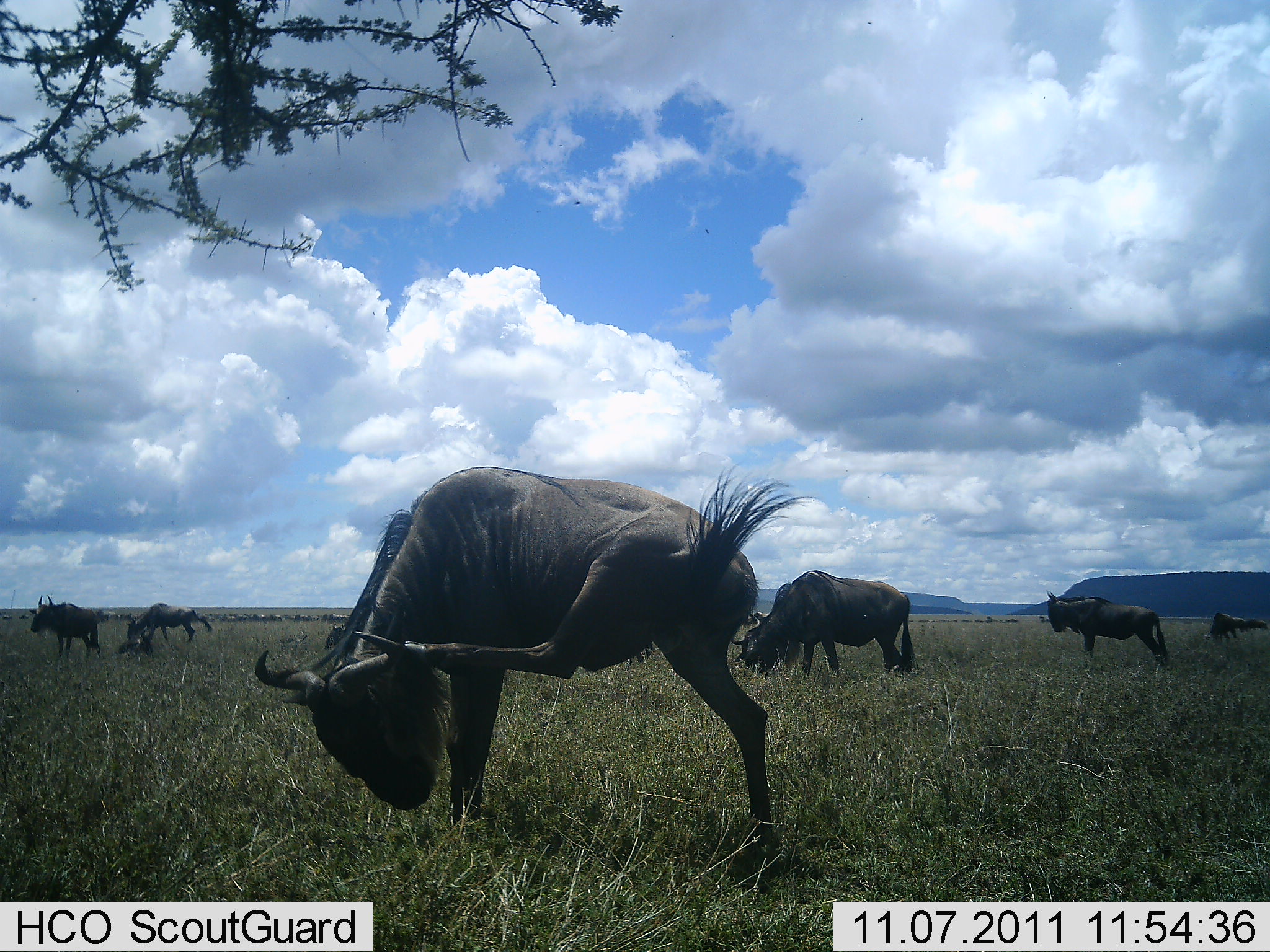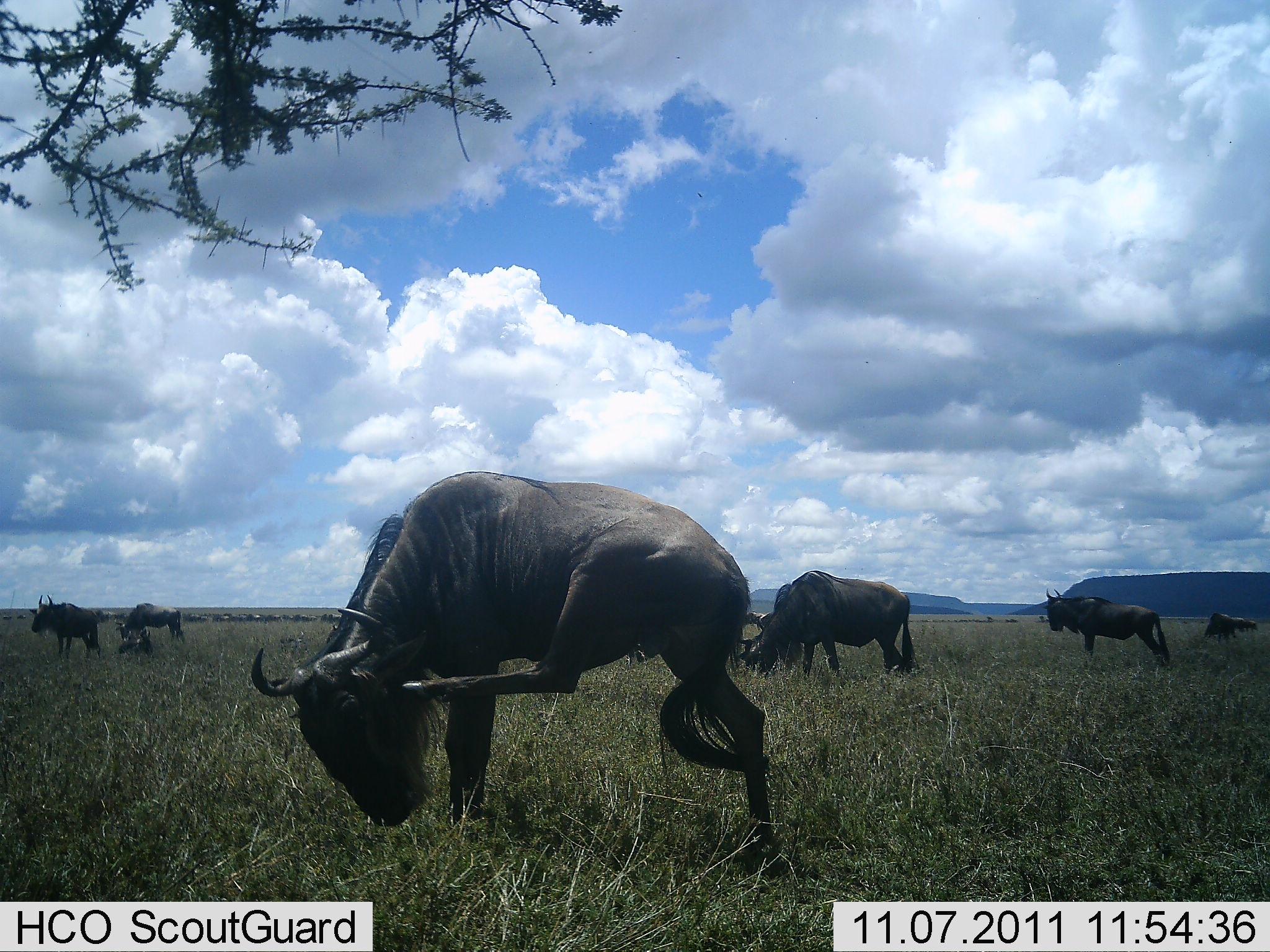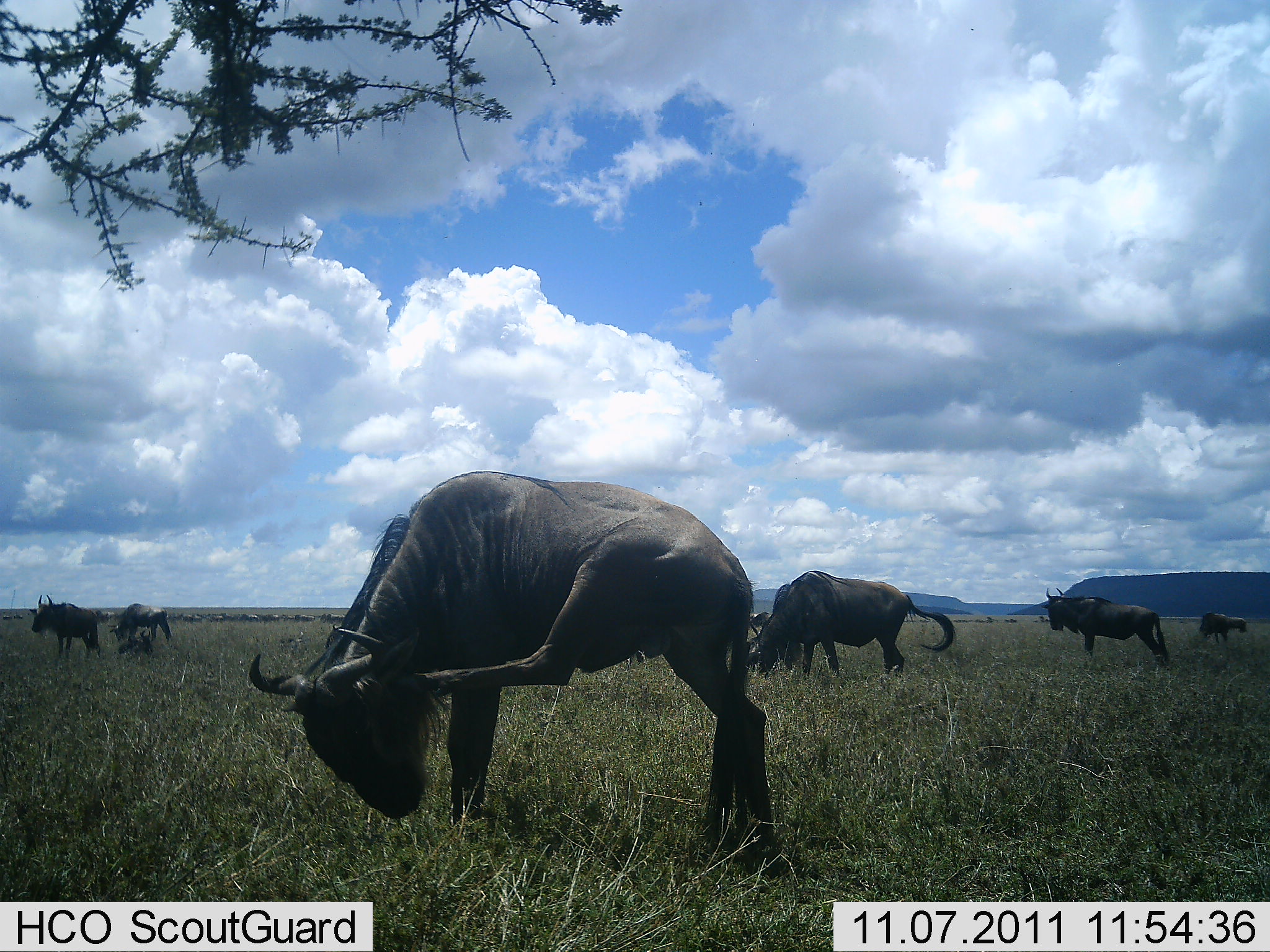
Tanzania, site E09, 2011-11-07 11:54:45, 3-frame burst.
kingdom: Animalia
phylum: Chordata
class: Mammalia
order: Artiodactyla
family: Bovidae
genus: Connochaetes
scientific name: Connochaetes taurinus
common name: blue wildebeest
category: wildebeest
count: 8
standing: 76%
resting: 18%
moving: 65%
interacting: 18%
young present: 0%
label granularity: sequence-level